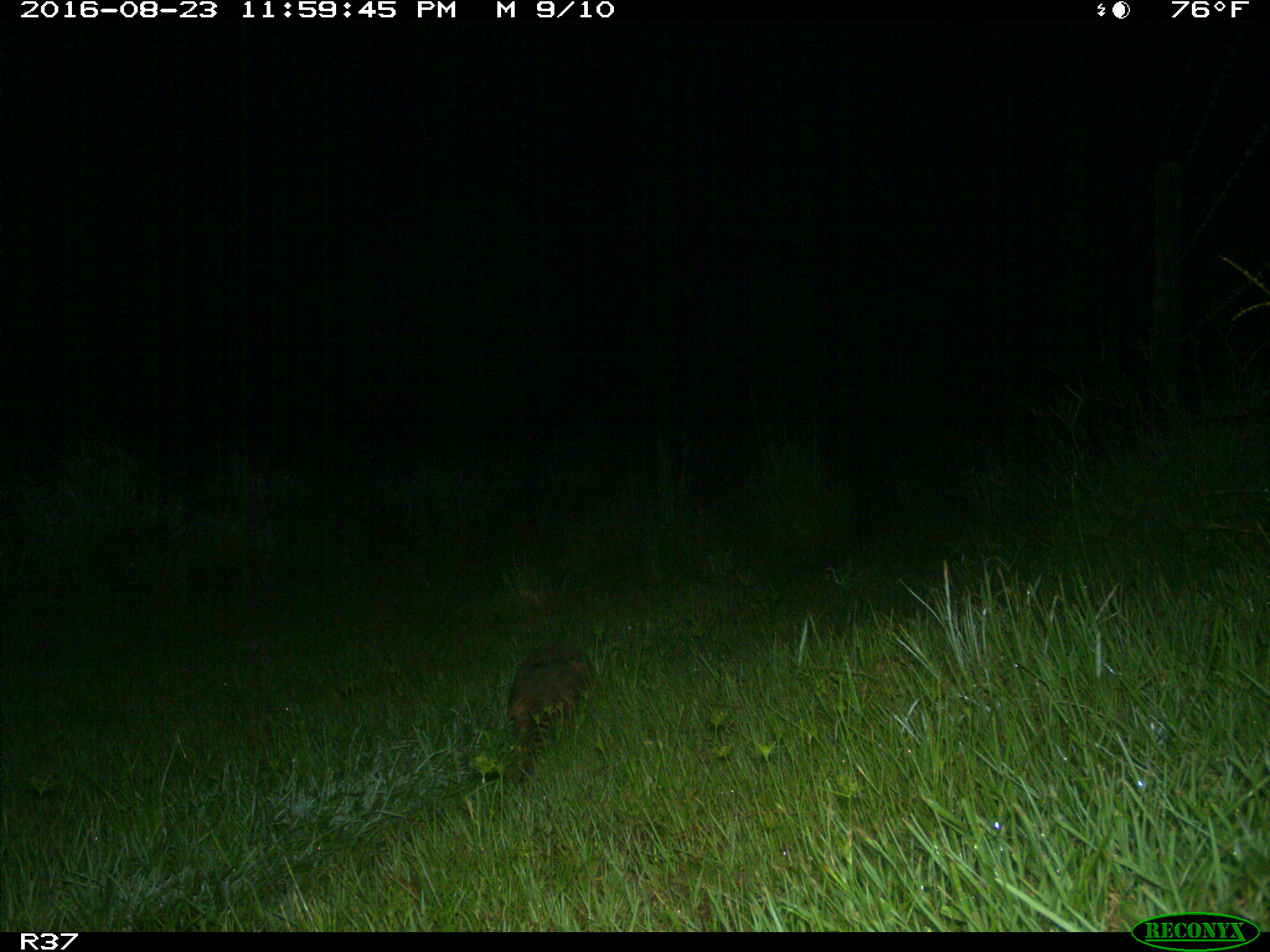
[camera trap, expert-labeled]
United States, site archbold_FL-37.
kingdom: Animalia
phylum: Chordata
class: Mammalia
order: Cingulata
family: Dasypodidae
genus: Dasypus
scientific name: Dasypus novemcinctus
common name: nine-banded armadillo